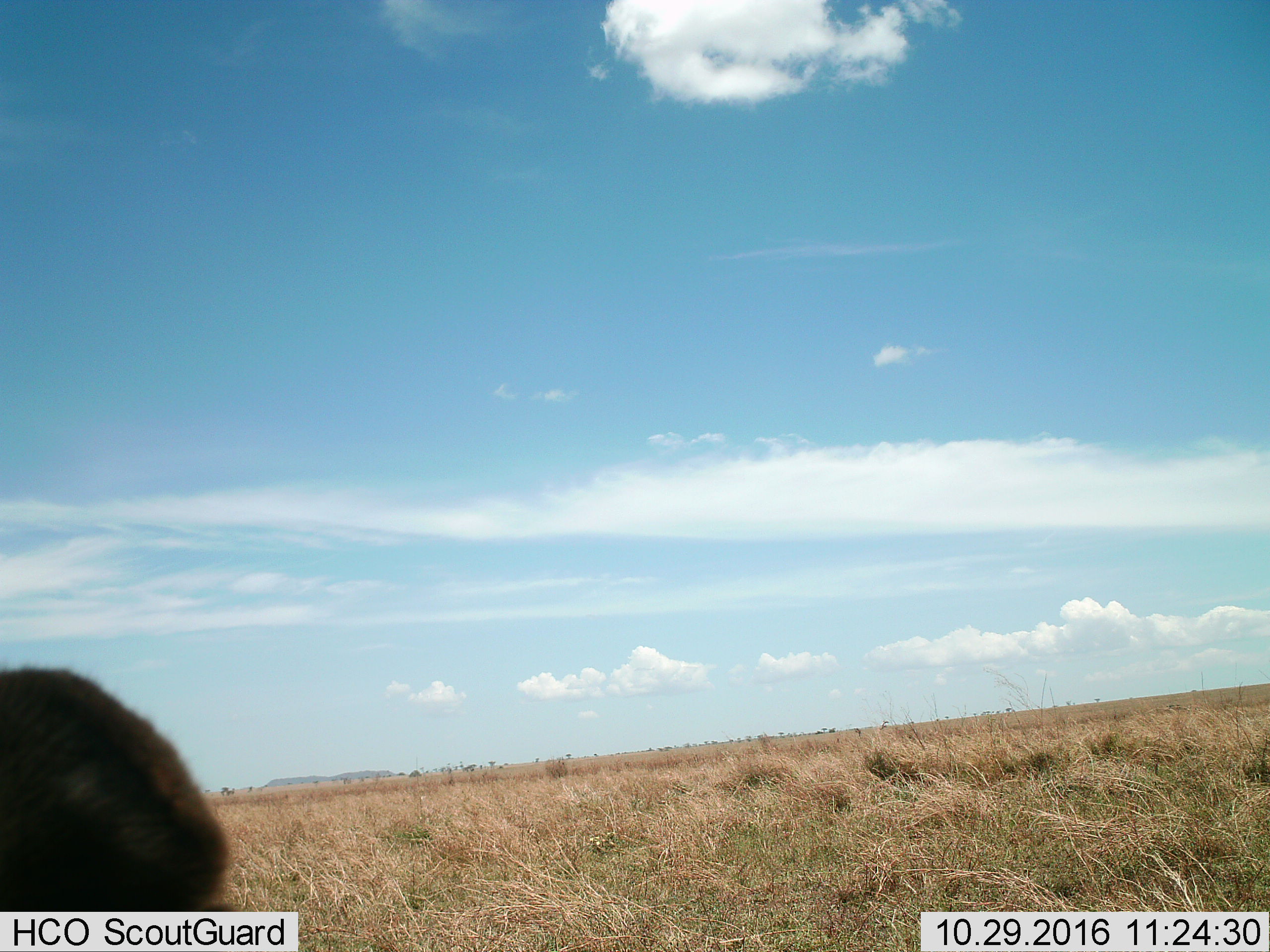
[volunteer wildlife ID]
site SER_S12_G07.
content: unidentified animal